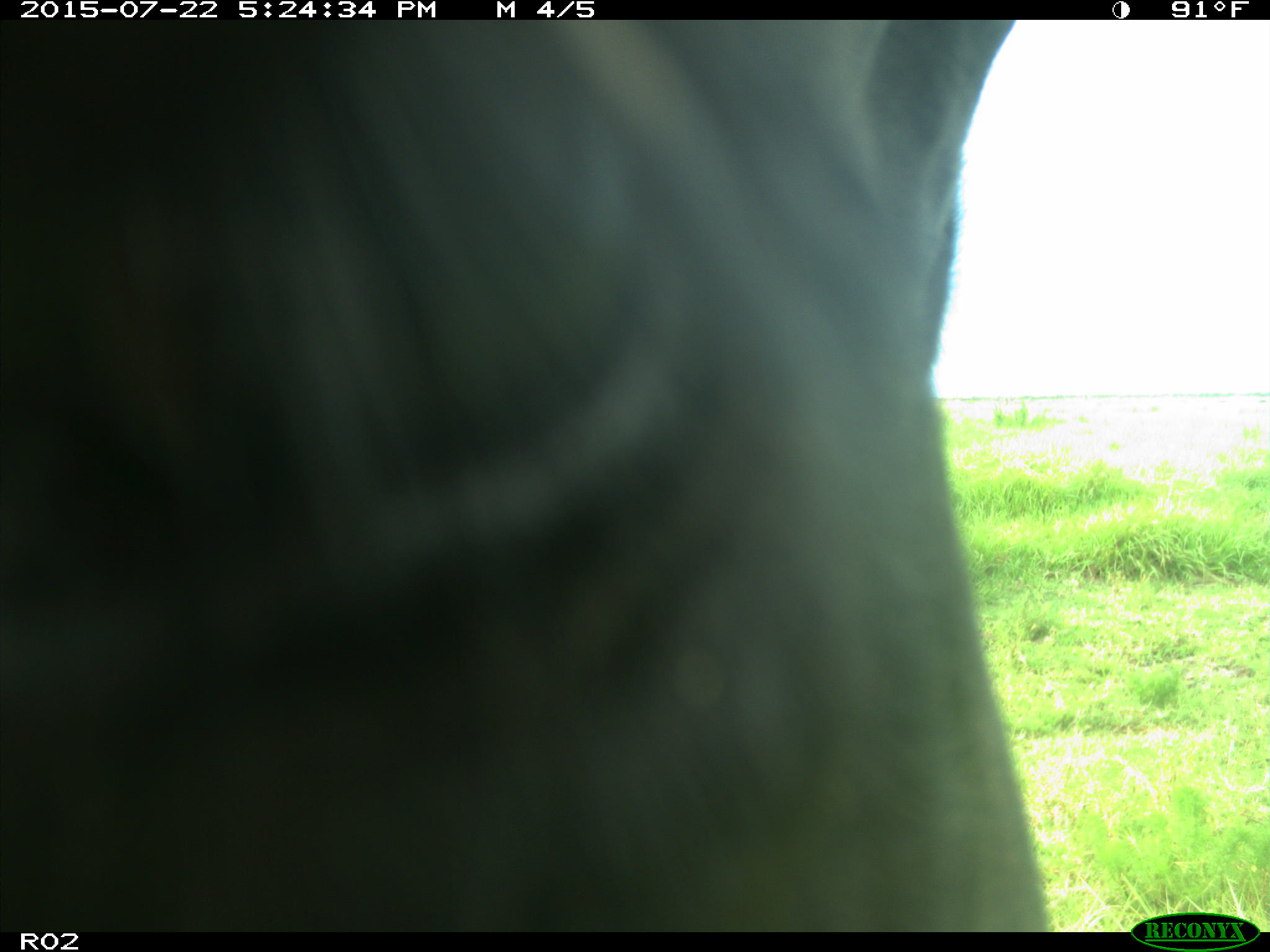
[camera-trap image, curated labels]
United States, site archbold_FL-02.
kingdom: Animalia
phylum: Chordata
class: Mammalia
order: Artiodactyla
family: Bovidae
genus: Bos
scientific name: Bos taurus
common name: domestic cow